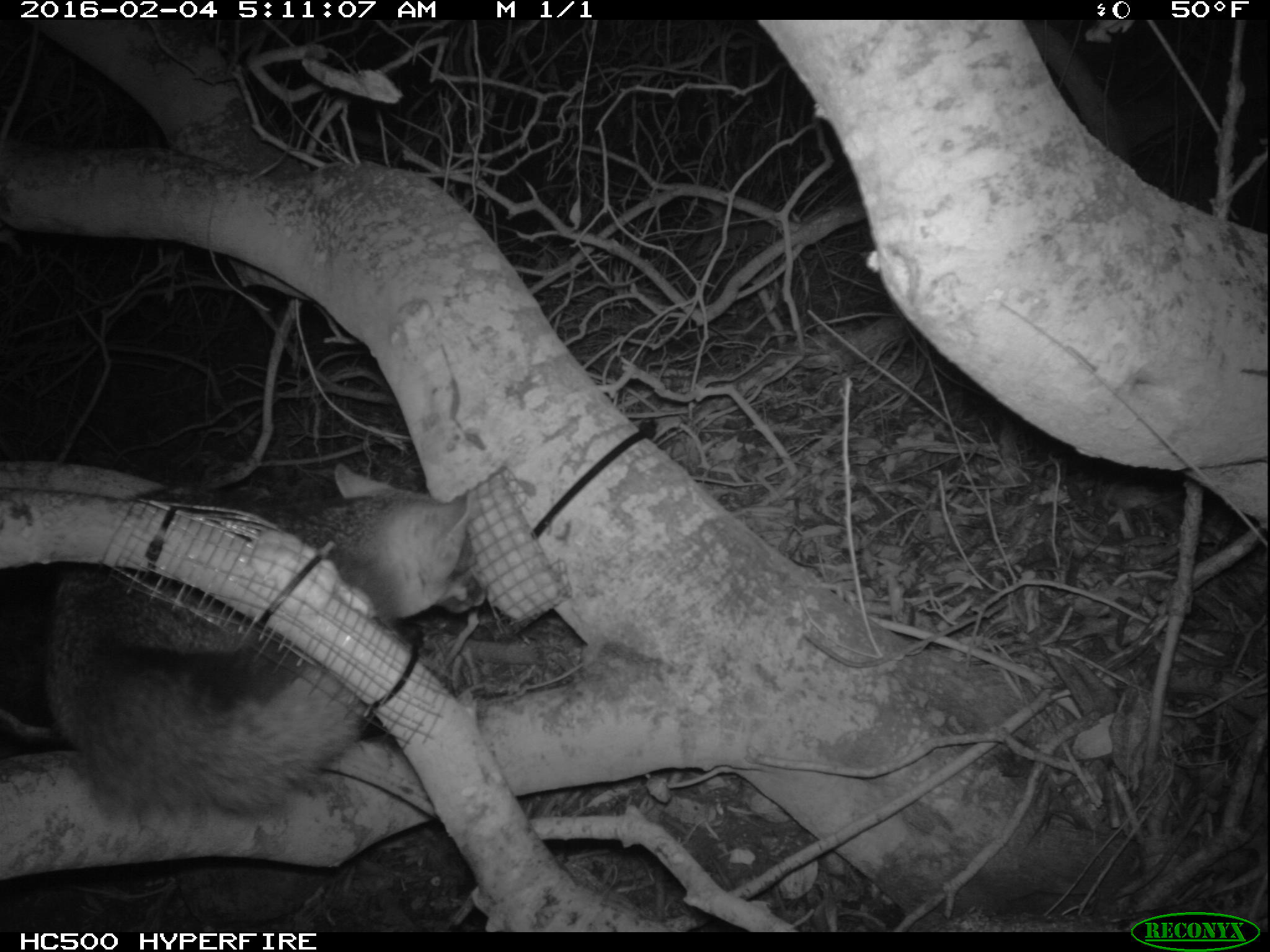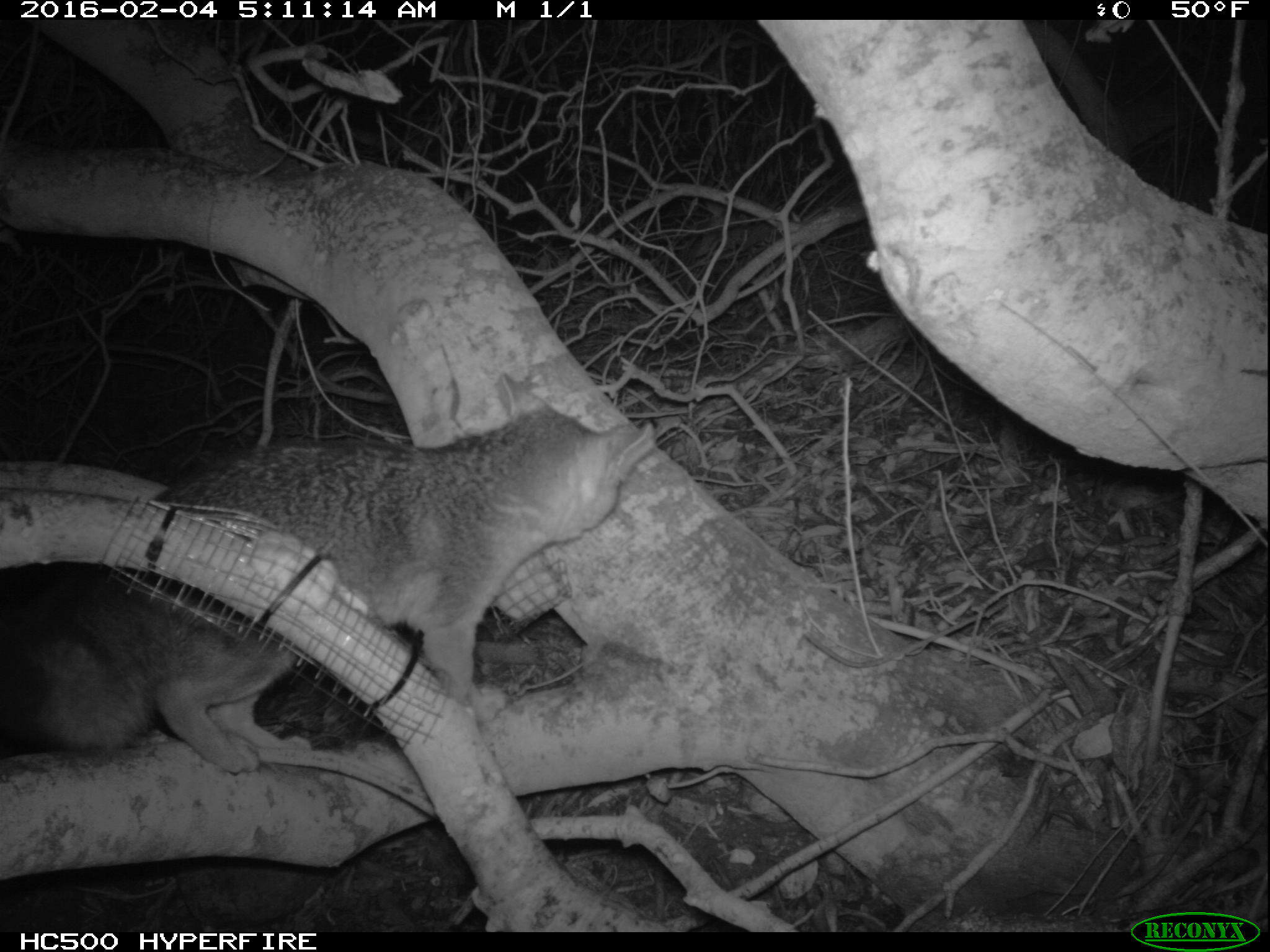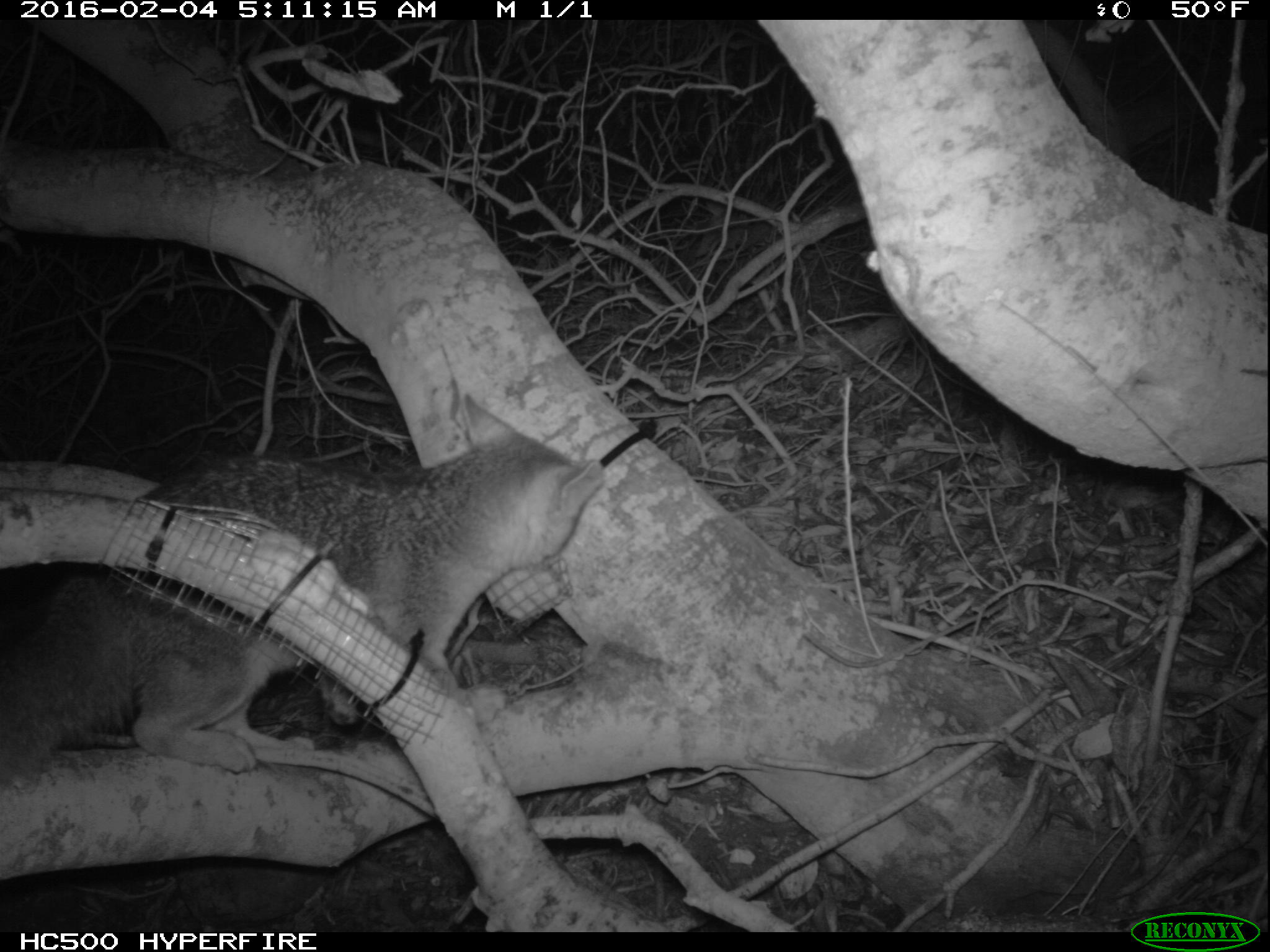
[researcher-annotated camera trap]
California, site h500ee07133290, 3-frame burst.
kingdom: Animalia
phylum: Chordata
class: Mammalia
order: Carnivora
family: Canidae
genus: Urocyon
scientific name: Urocyon littoralis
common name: island fox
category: fox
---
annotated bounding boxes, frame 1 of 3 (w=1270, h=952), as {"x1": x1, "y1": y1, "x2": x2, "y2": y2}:
fox: {"x1": 41, "y1": 459, "x2": 479, "y2": 824}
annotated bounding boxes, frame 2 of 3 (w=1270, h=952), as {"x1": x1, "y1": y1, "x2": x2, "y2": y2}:
fox: {"x1": 0, "y1": 372, "x2": 660, "y2": 775}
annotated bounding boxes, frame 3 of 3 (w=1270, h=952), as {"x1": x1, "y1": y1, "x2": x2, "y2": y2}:
fox: {"x1": 0, "y1": 393, "x2": 603, "y2": 770}